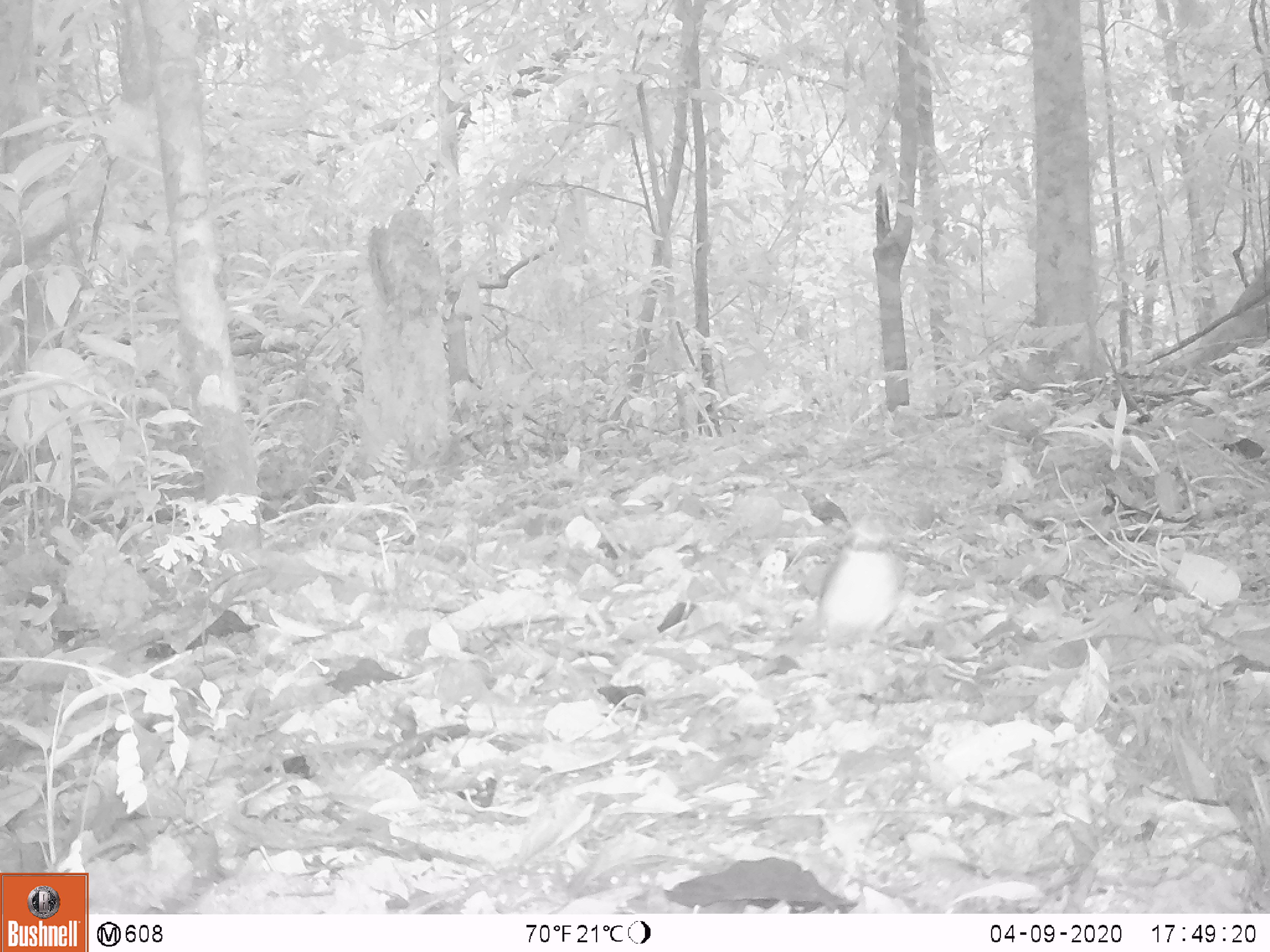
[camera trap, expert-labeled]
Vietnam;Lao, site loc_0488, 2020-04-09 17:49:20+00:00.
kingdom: Animalia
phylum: Chordata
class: Aves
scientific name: Aves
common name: bird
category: unidentified bird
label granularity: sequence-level